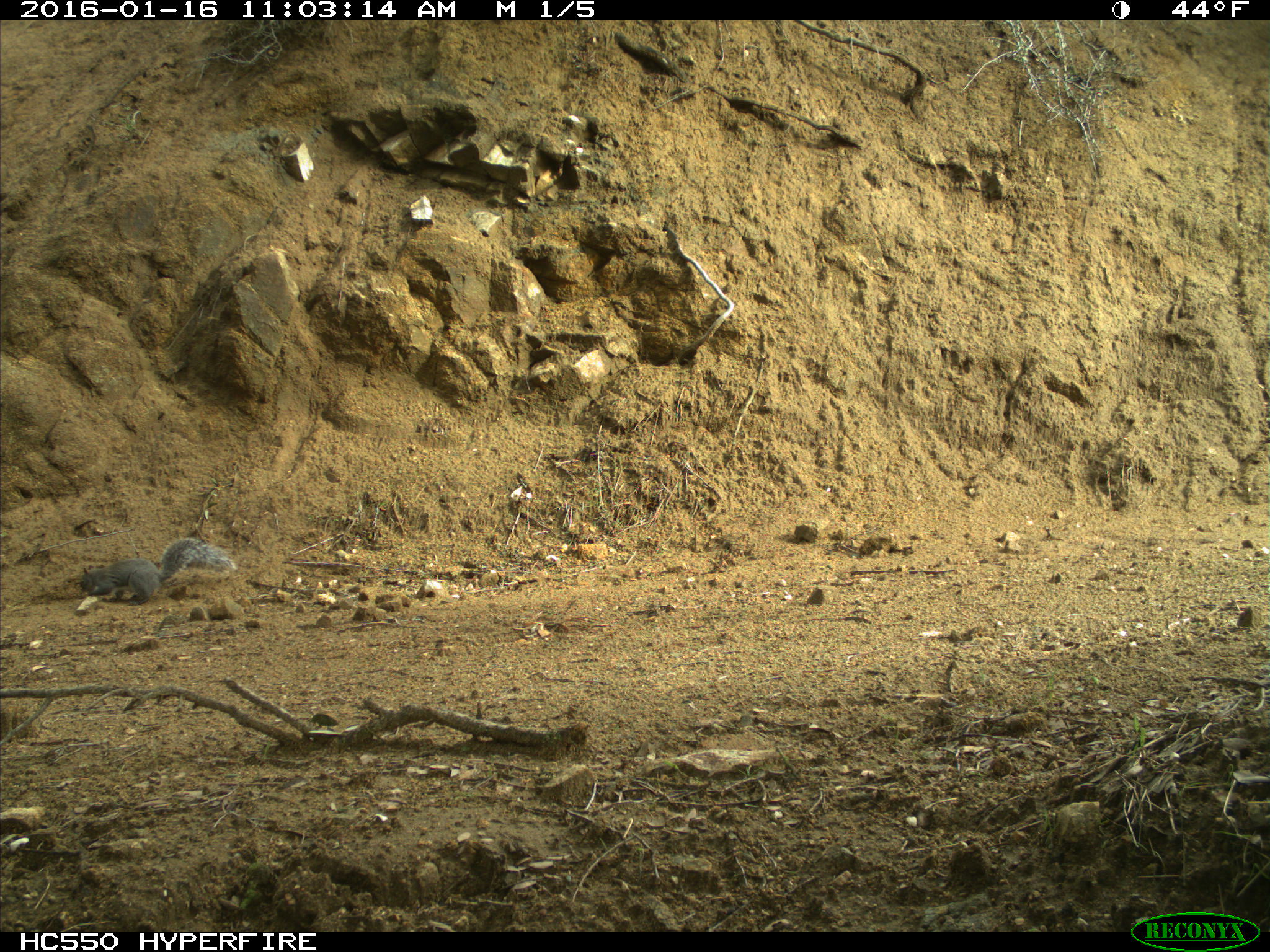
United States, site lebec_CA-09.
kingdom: Animalia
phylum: Chordata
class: Mammalia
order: Rodentia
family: Sciuridae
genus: Sciurus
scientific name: Sciurus carolinensis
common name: eastern gray squirrel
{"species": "Sciurus carolinensis (eastern gray squirrel)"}